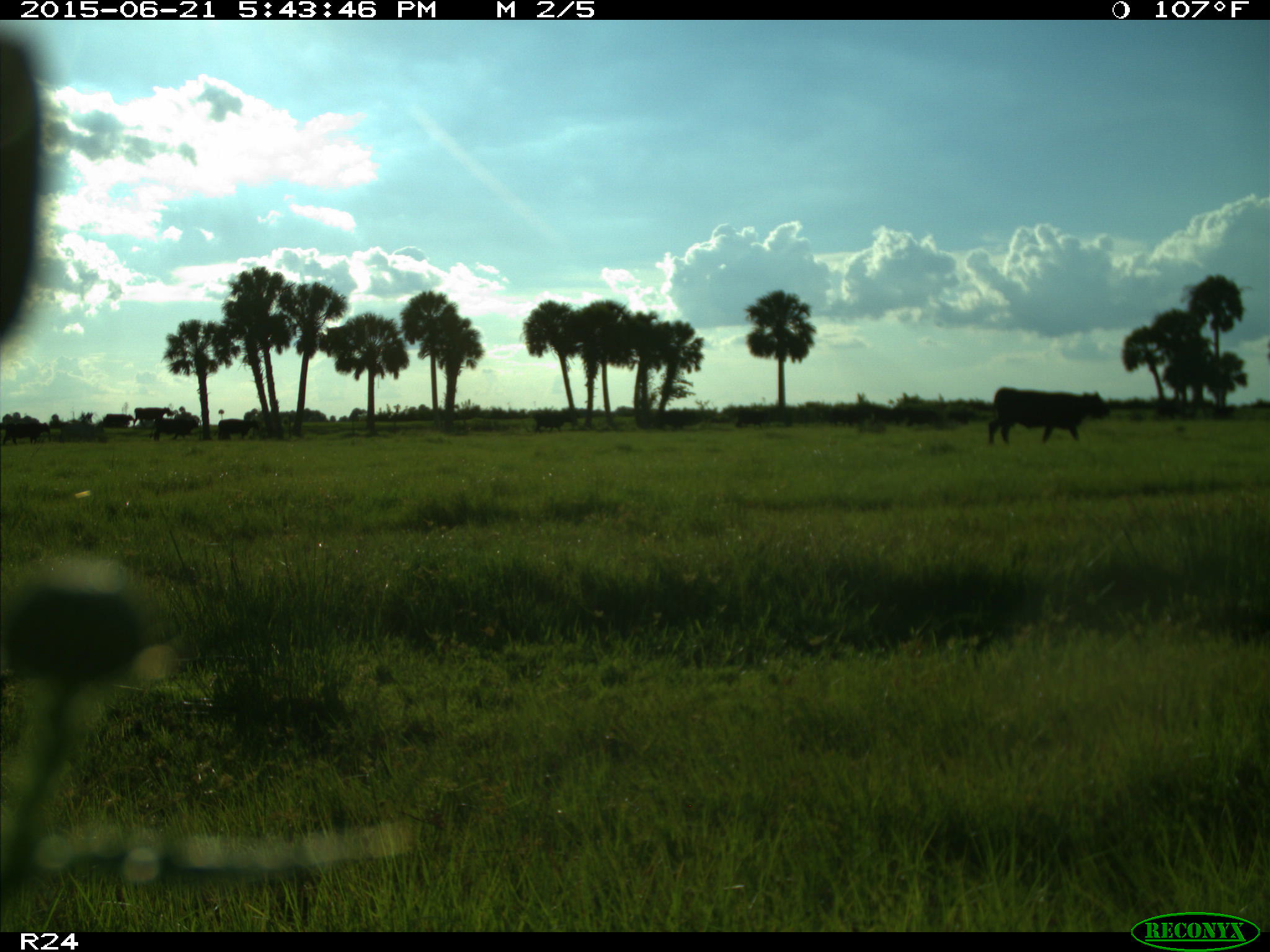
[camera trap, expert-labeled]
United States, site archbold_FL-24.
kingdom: Animalia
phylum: Chordata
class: Mammalia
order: Artiodactyla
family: Bovidae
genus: Bos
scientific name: Bos taurus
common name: domestic cow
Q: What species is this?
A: Bos taurus (domestic cow).